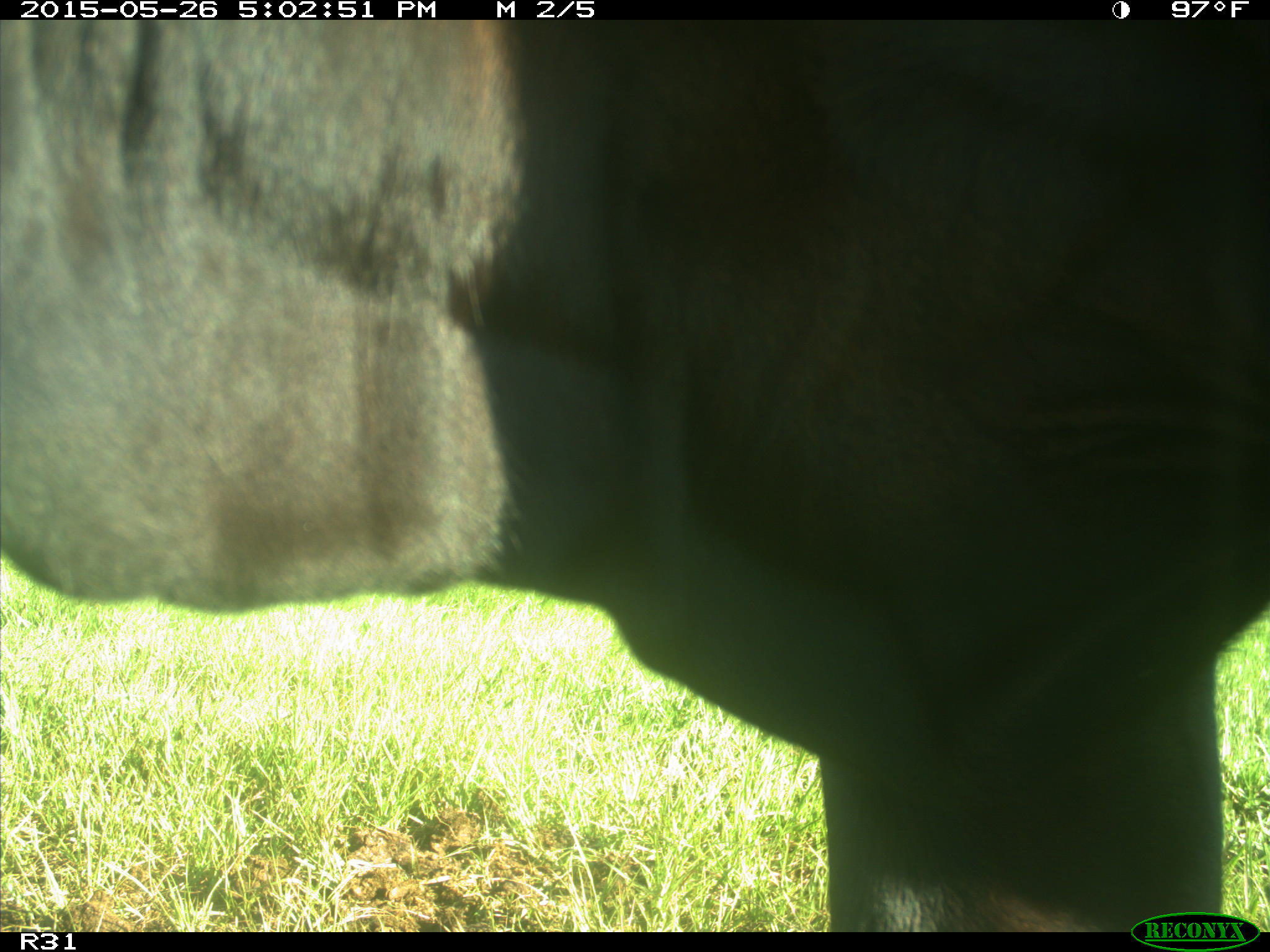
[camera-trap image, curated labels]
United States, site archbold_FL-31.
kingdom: Animalia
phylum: Chordata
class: Mammalia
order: Artiodactyla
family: Bovidae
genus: Bos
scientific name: Bos taurus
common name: domestic cow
Bos taurus (domestic cow).